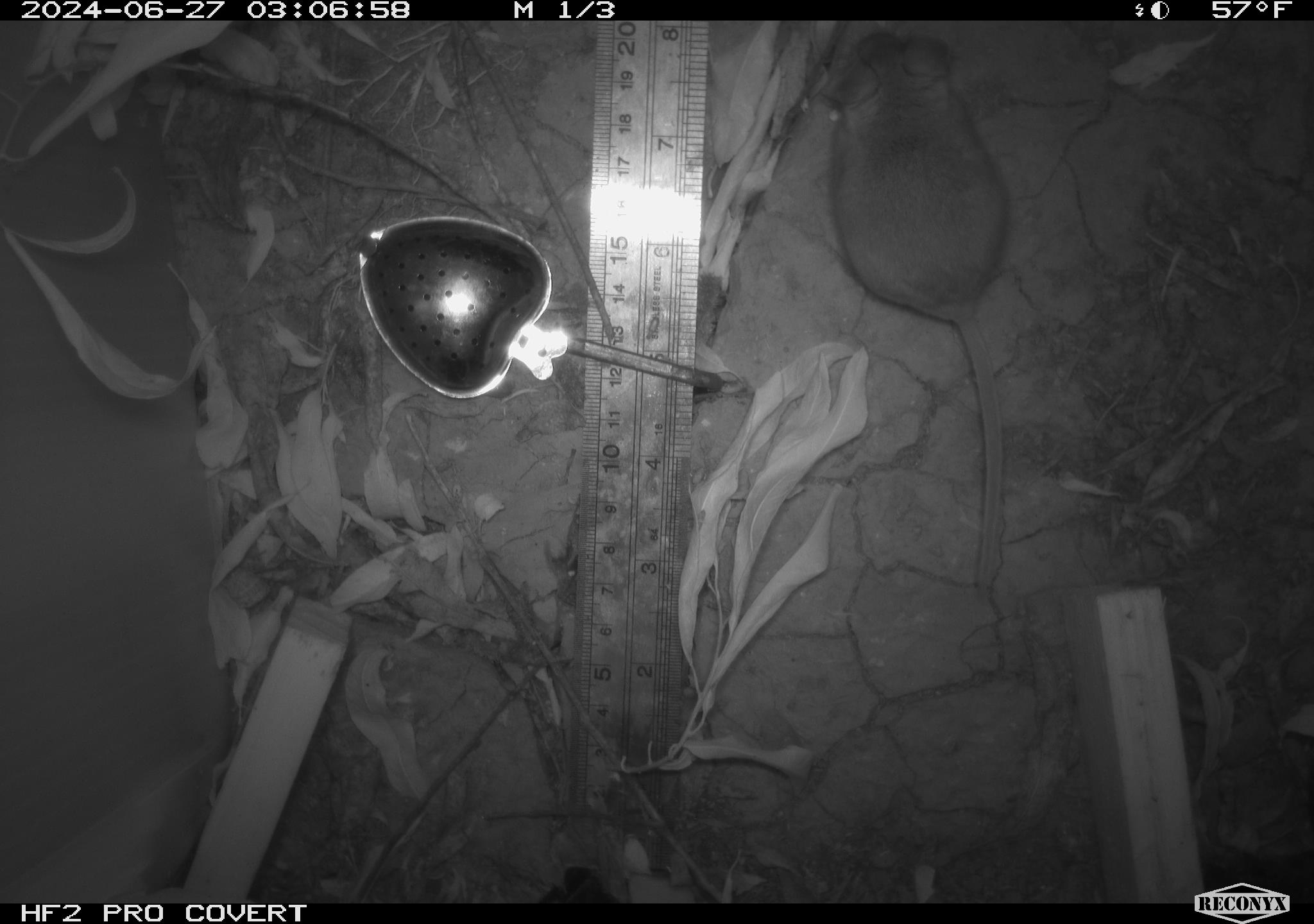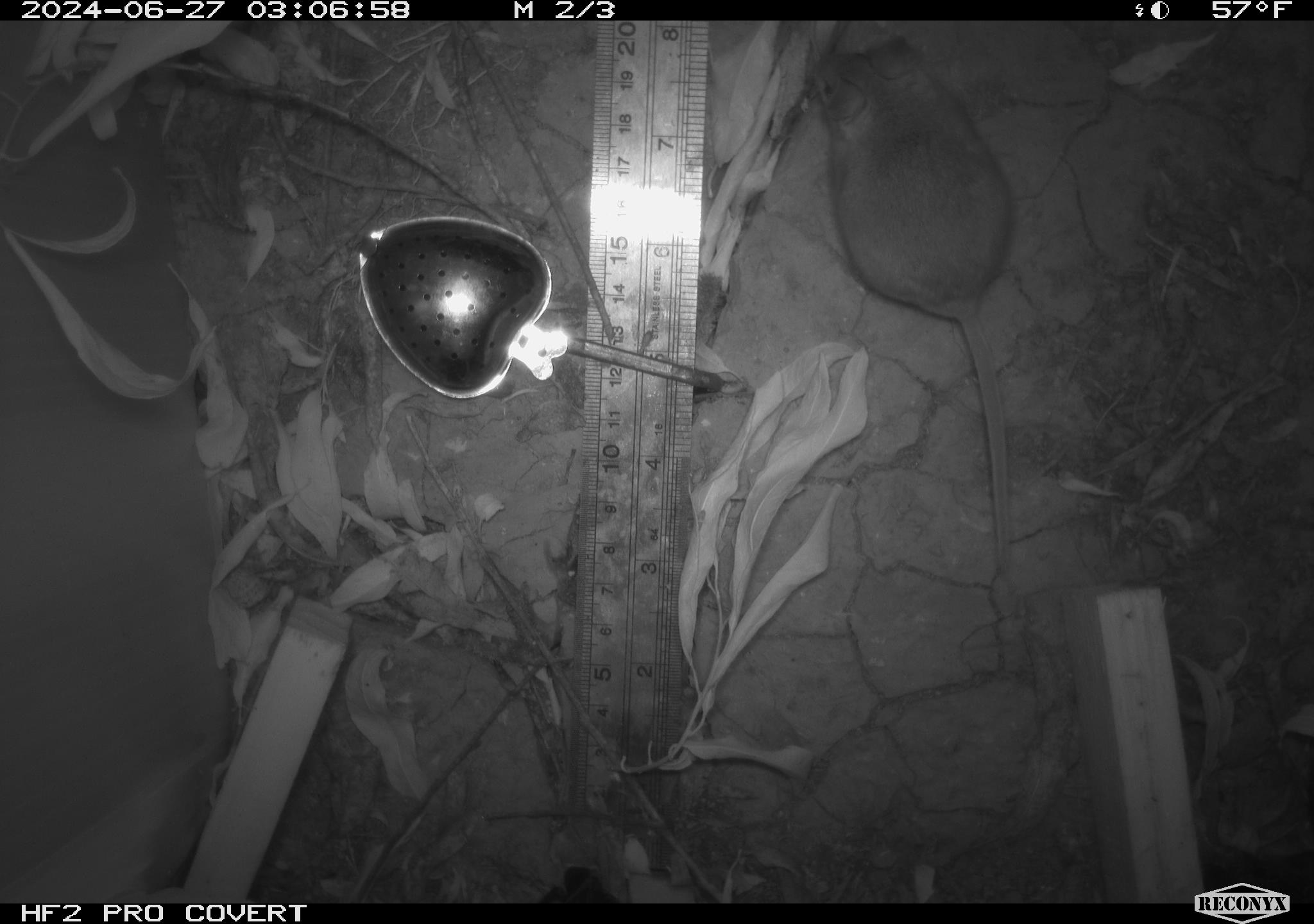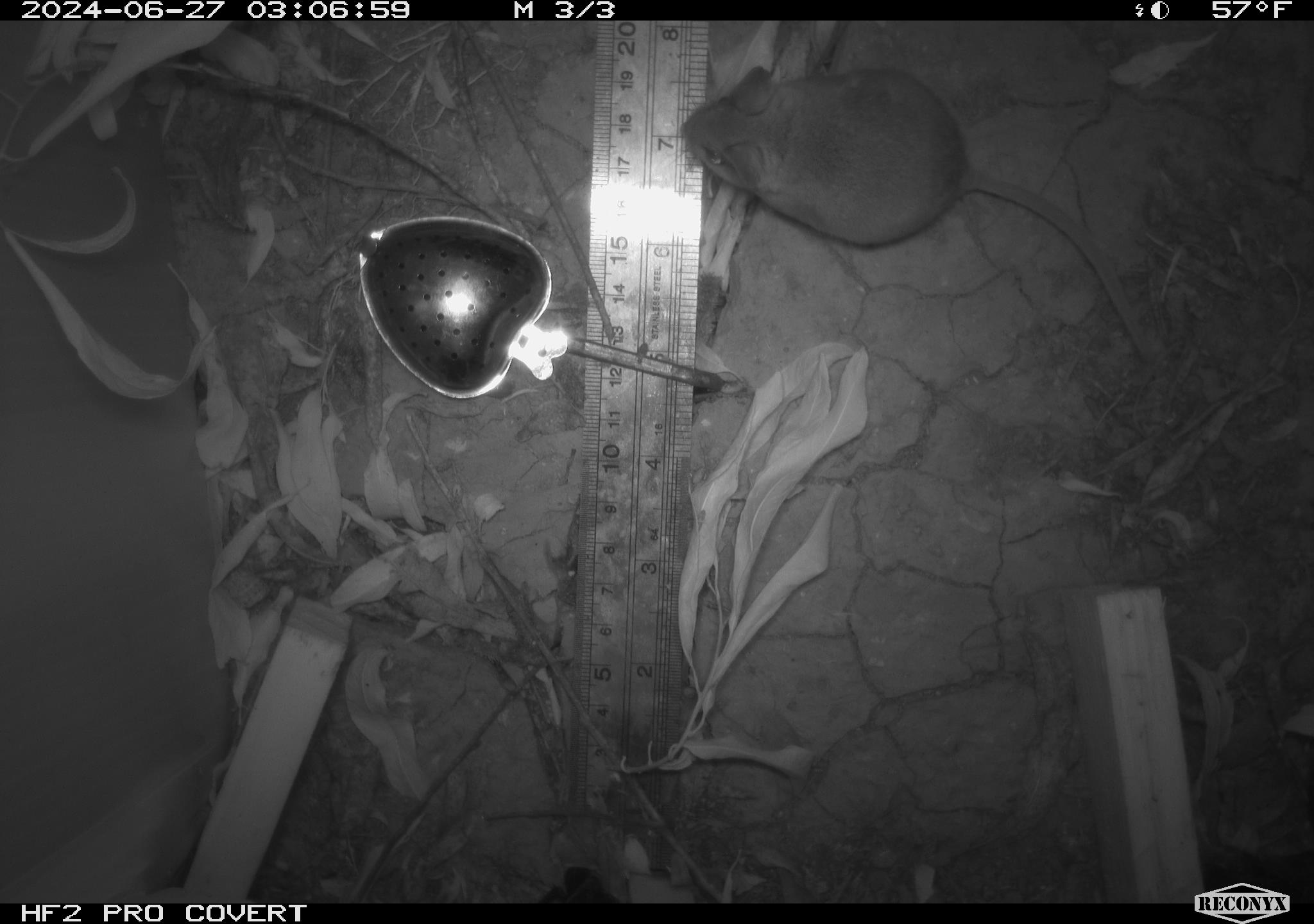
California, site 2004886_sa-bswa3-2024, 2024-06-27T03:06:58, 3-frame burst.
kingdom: Animalia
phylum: Chordata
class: Mammalia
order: Rodentia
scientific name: Rodentia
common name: mouse species